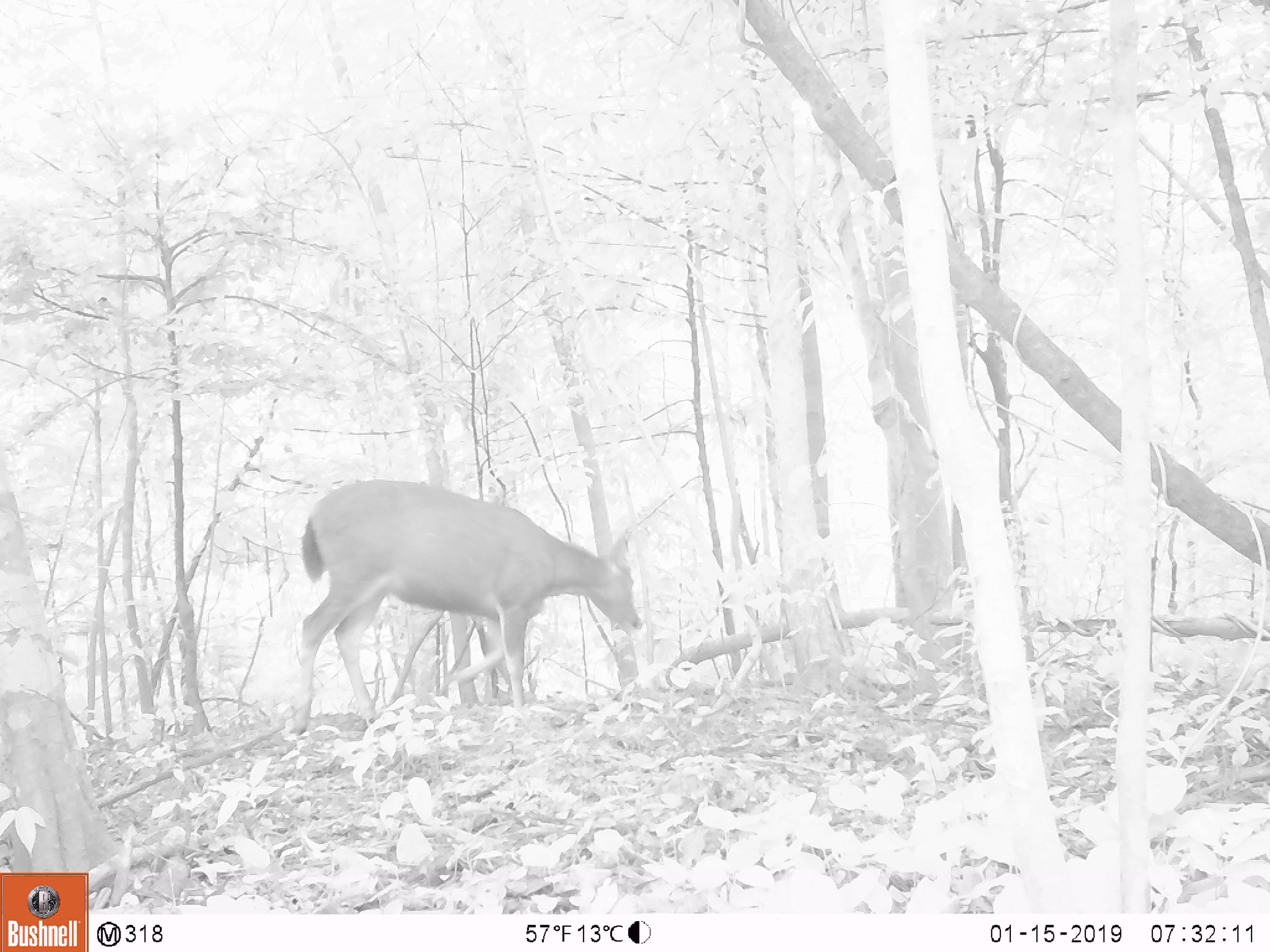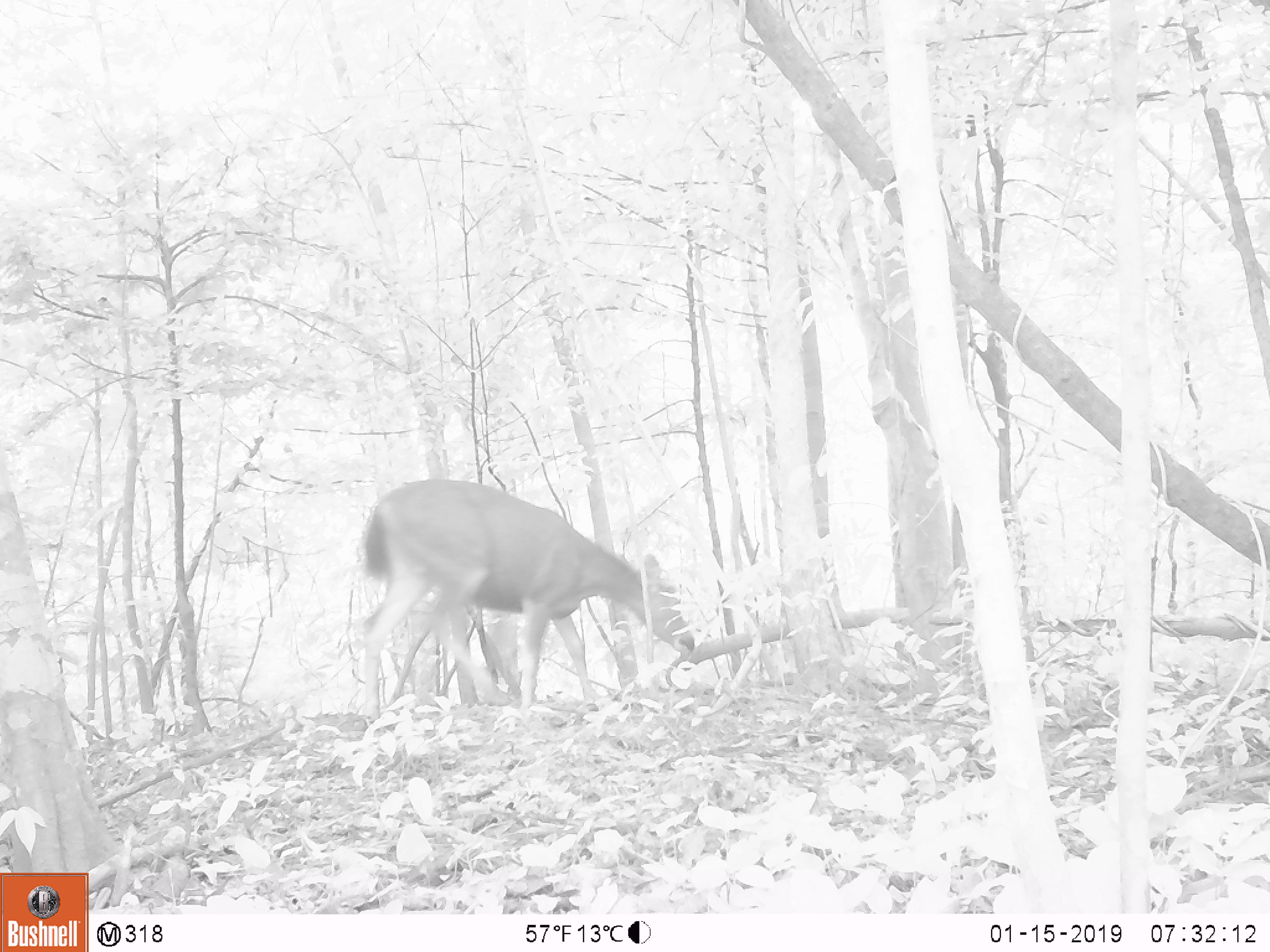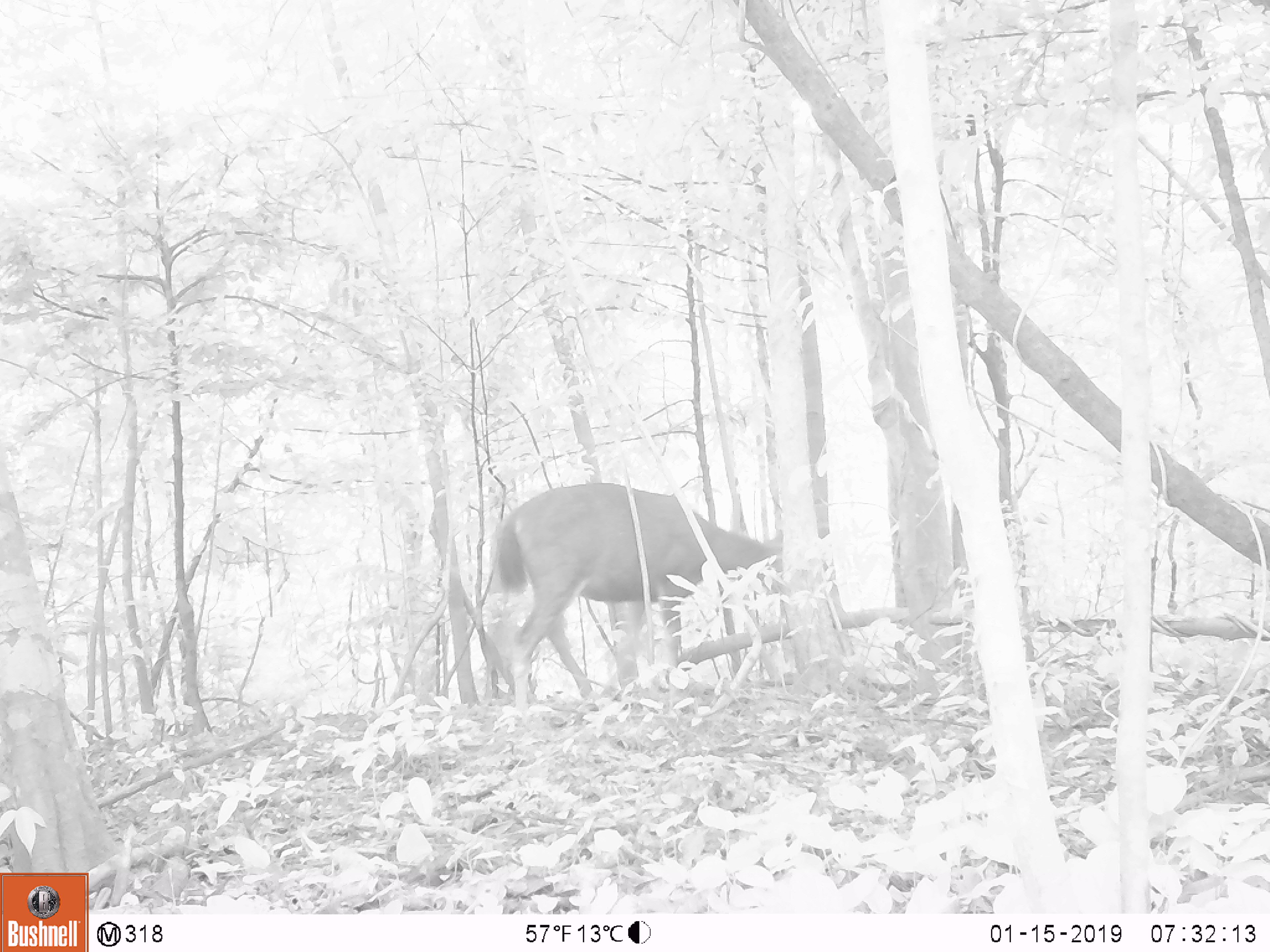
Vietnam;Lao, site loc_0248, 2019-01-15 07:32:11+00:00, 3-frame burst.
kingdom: Animalia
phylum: Chordata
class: Mammalia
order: Artiodactyla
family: Cervidae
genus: Rusa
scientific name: Rusa unicolor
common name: sambar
Sambar (Rusa unicolor). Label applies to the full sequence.